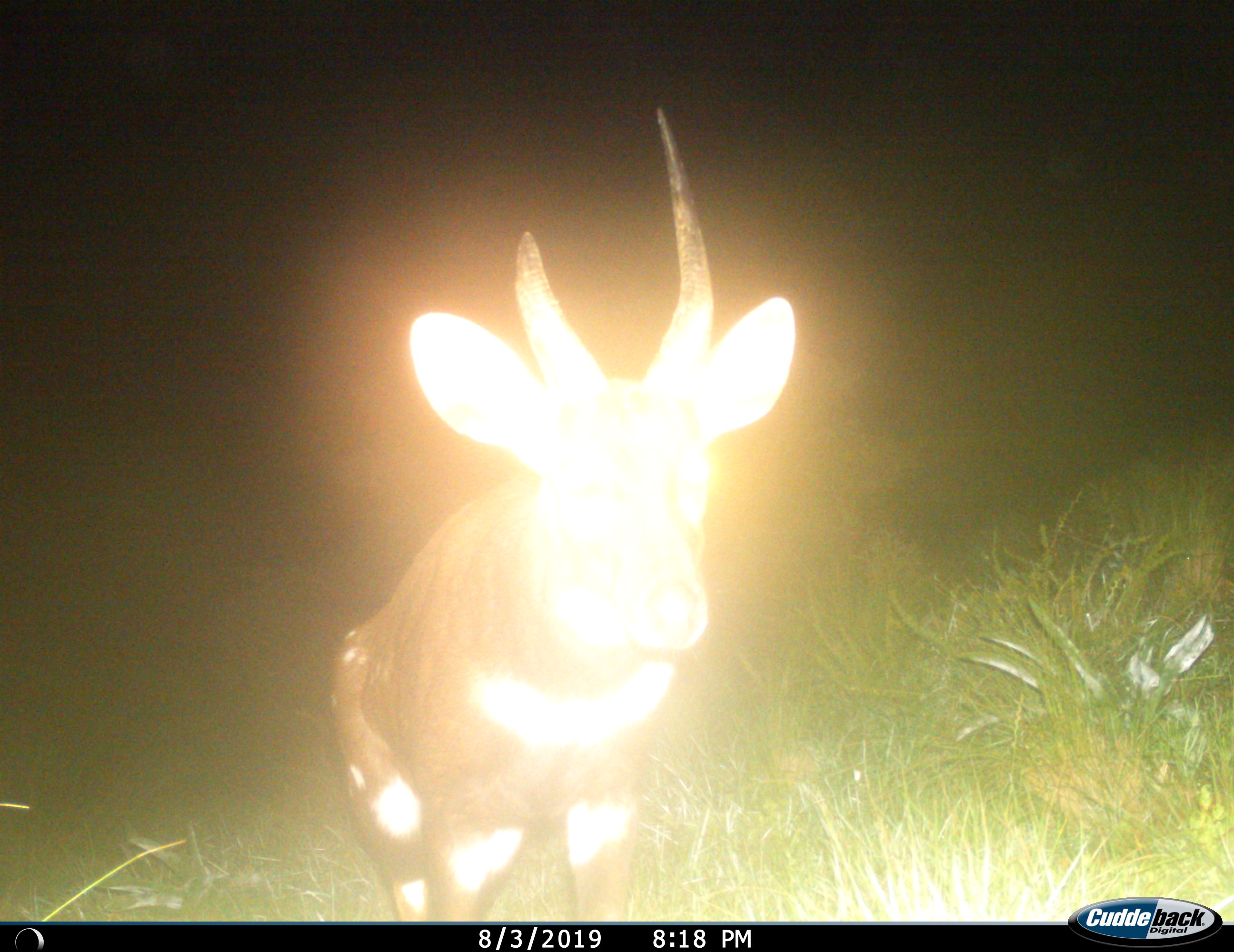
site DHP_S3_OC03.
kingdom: Animalia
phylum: Chordata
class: Mammalia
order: Artiodactyla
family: Bovidae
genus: Tragelaphus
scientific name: Tragelaphus scriptus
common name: bushbuck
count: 1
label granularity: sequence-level